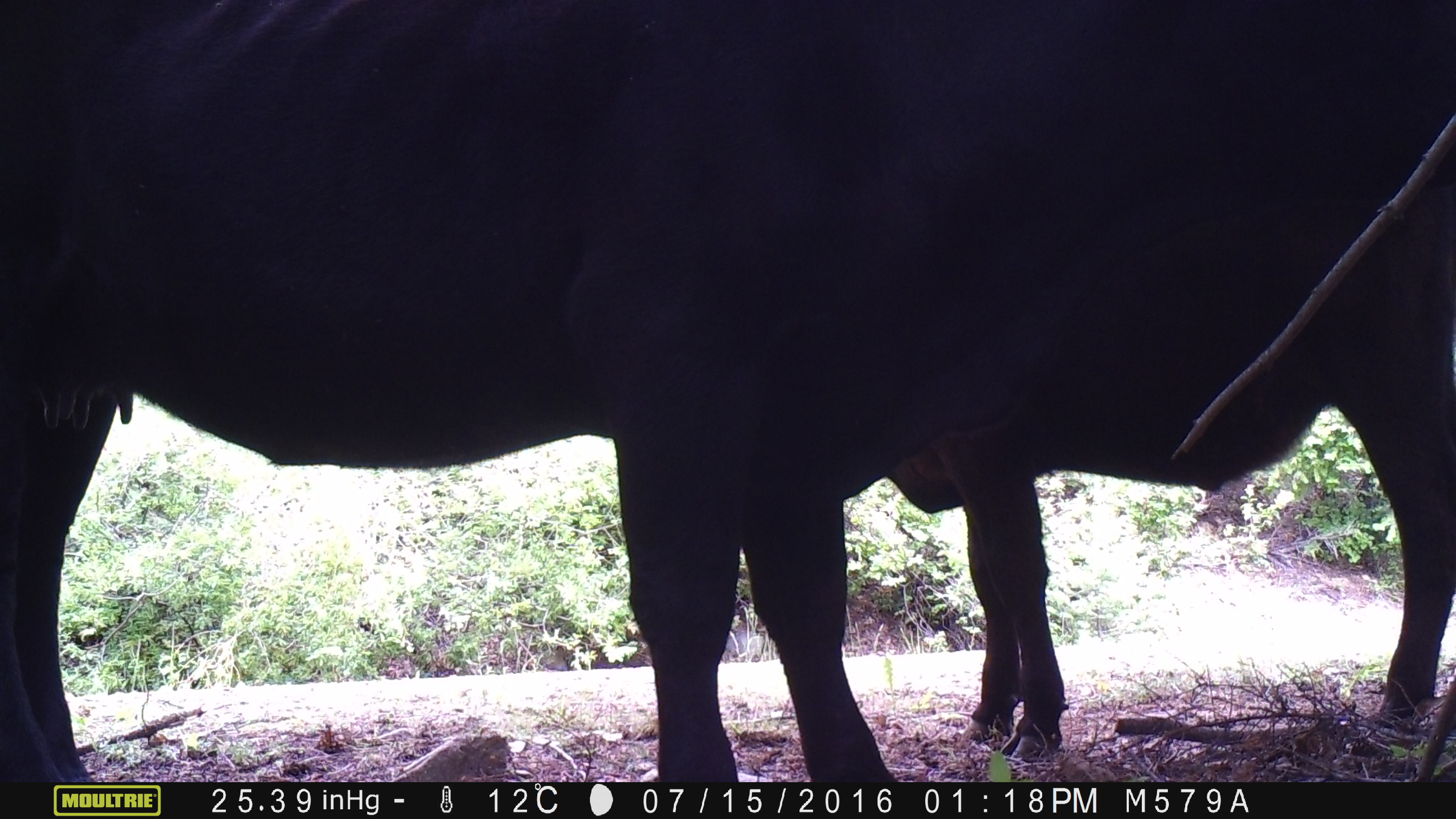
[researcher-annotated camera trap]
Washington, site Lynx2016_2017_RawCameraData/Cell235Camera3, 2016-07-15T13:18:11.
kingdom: Animalia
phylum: Chordata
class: Mammalia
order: Artiodactyla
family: Bovidae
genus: Bos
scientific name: Bos taurus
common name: domestic cattle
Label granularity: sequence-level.